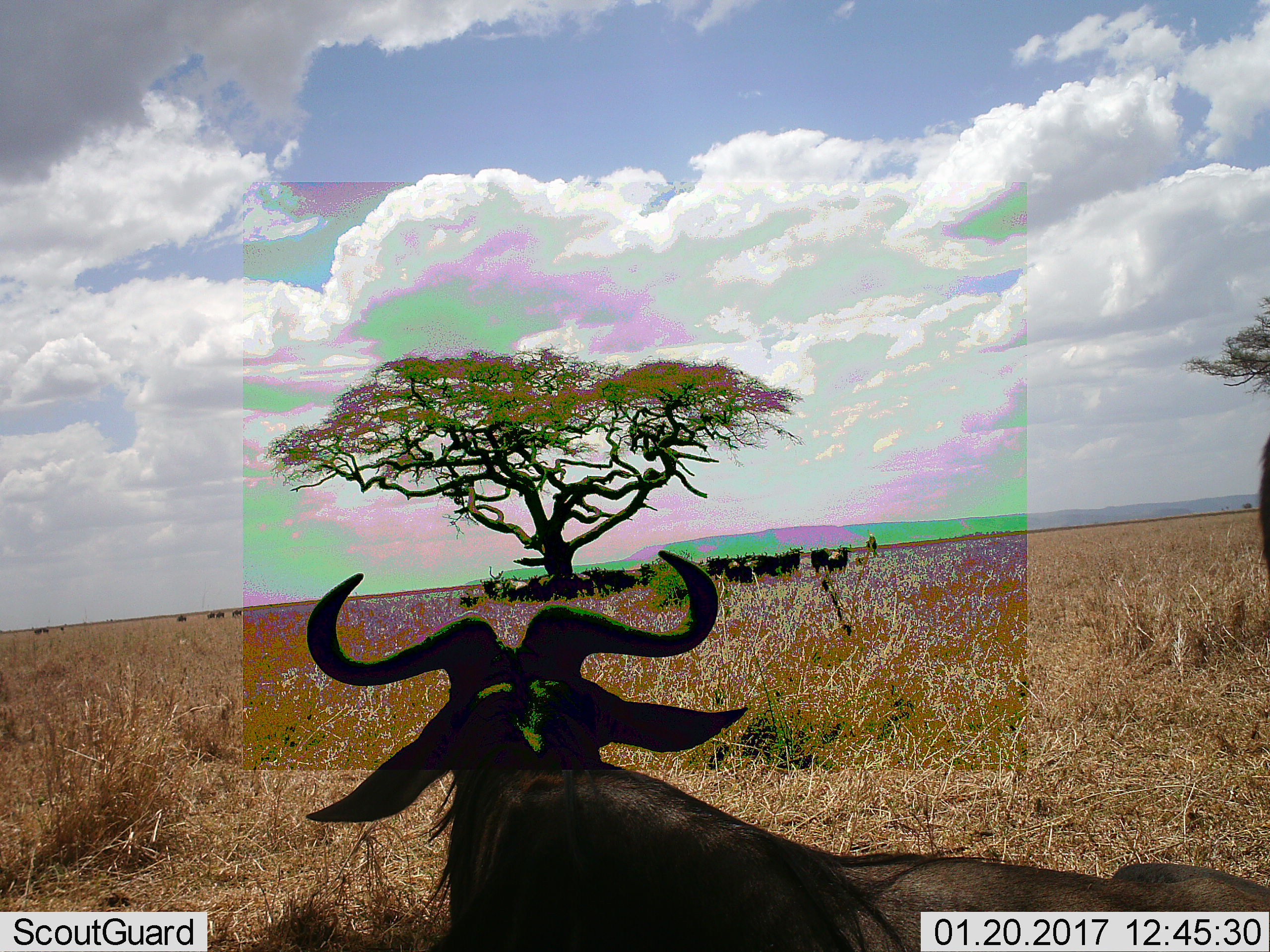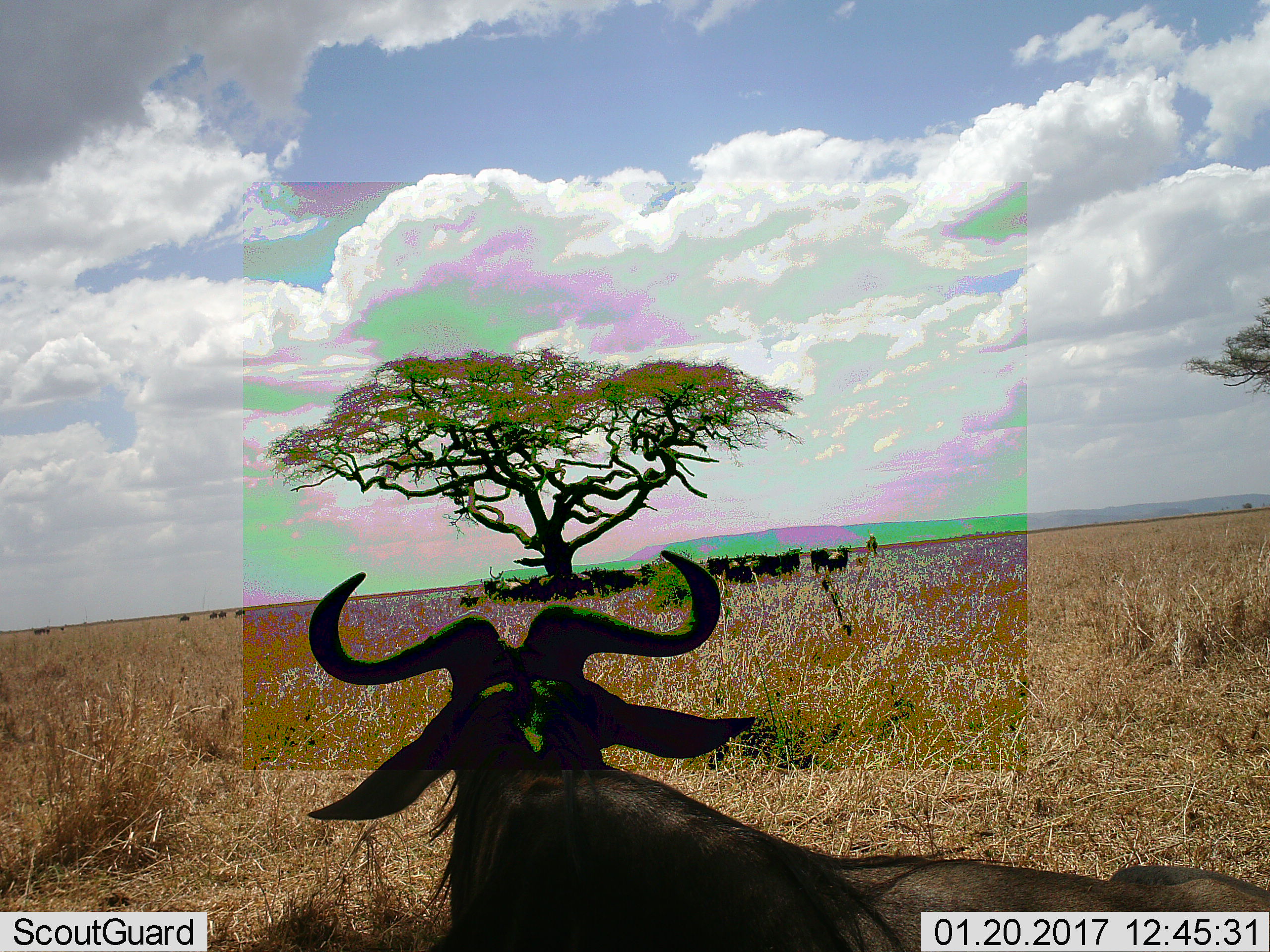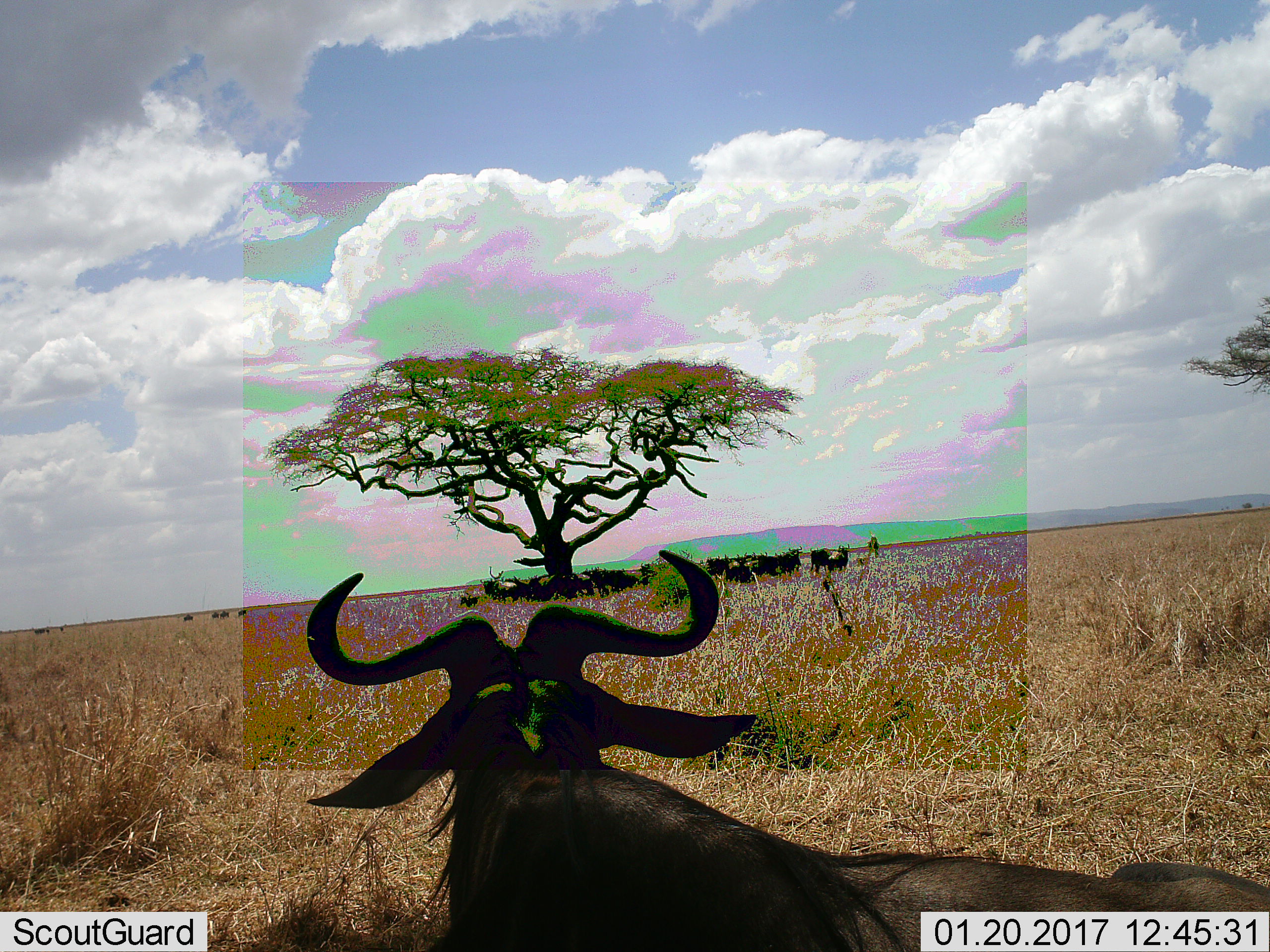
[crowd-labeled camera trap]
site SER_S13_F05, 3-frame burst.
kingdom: Animalia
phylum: Chordata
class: Mammalia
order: Artiodactyla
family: Bovidae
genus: Connochaetes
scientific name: Connochaetes taurinus taurinus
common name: blue wildebeest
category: wildebeestblue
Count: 11-50.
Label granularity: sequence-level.